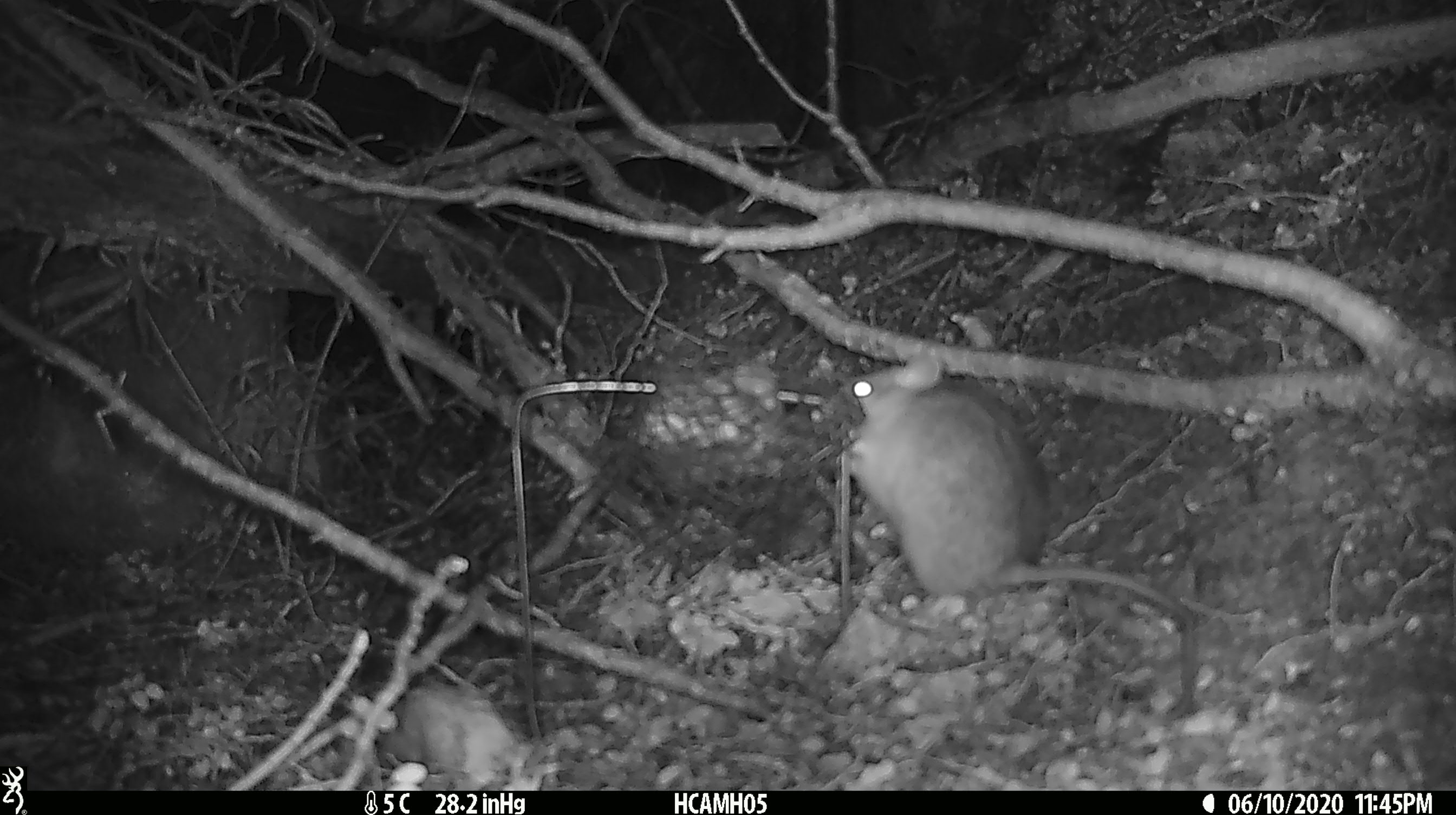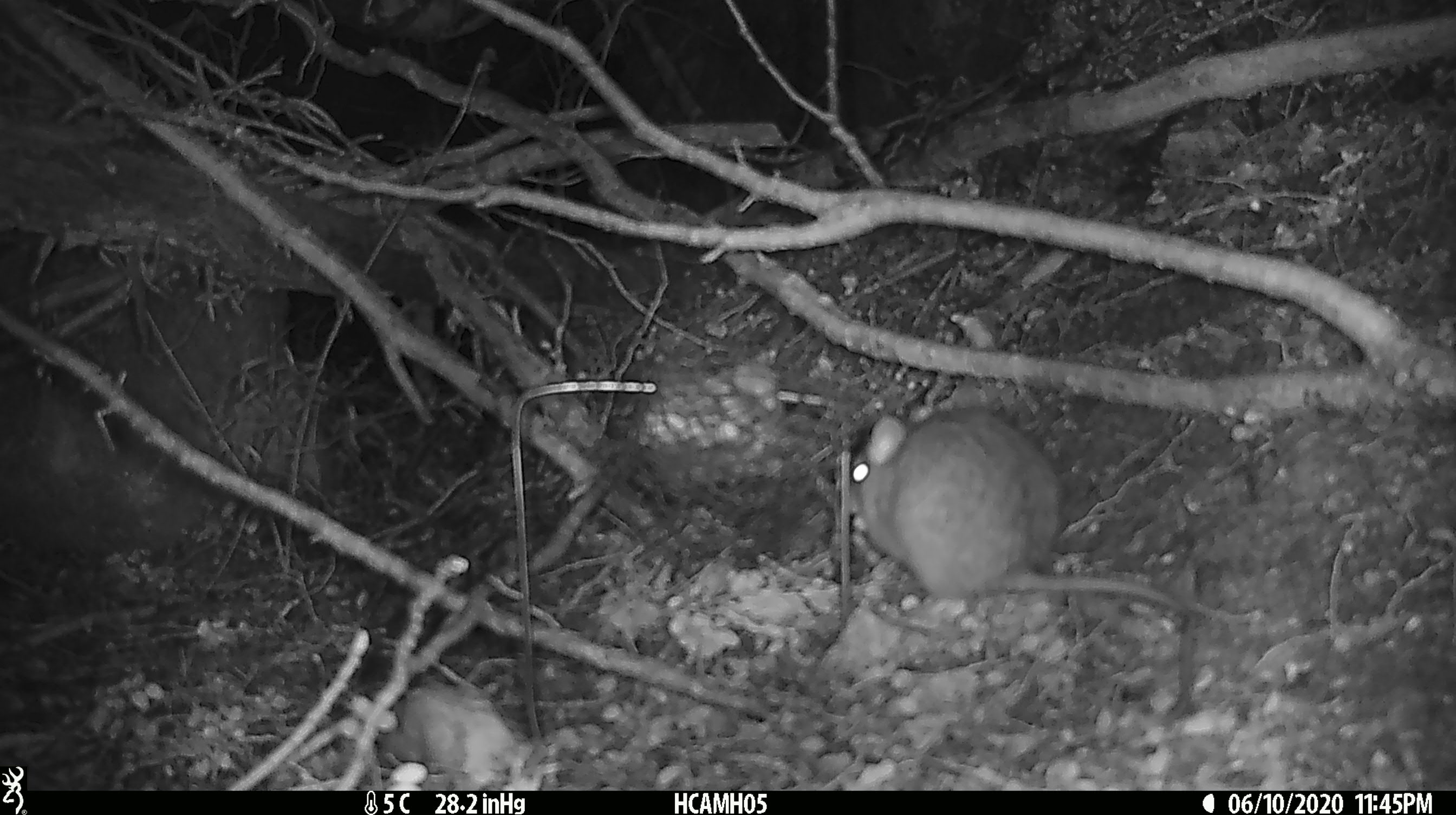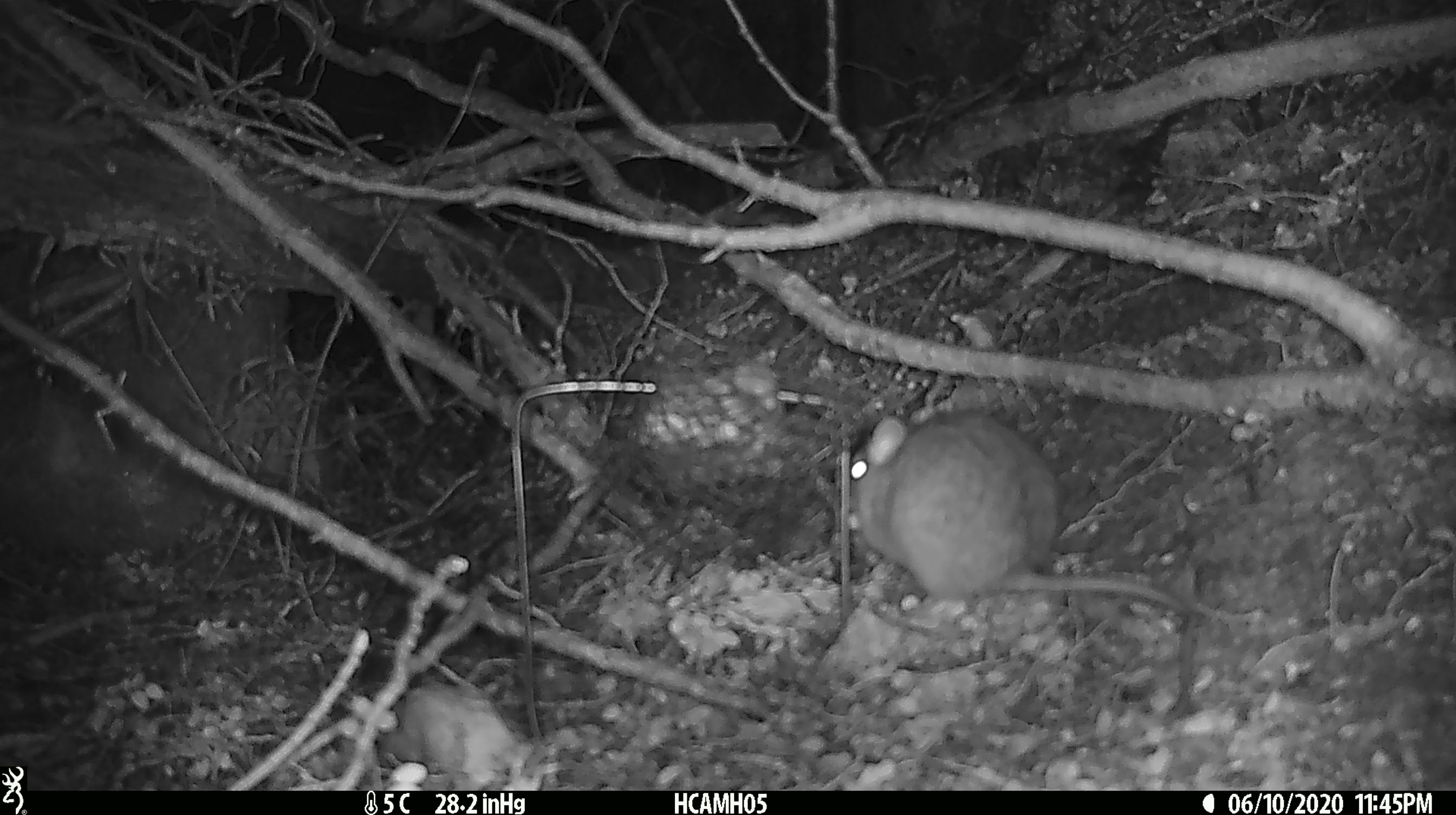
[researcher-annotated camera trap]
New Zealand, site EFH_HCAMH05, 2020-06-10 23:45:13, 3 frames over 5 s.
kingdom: Animalia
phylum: Chordata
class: Mammalia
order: Rodentia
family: Muridae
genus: Rattus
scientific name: Rattus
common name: rat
Rat (Rattus).